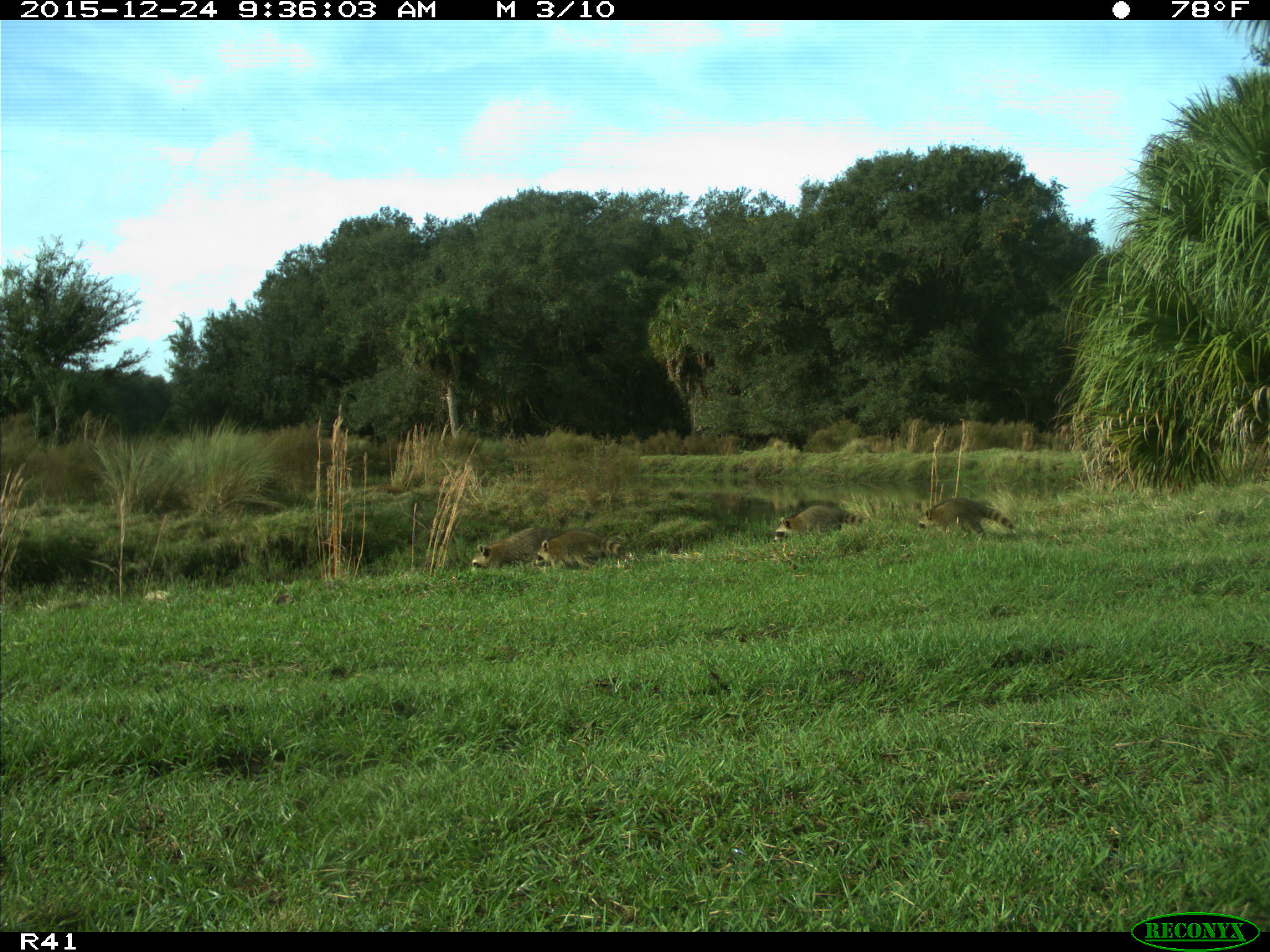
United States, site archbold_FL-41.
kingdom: Animalia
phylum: Chordata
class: Mammalia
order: Carnivora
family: Procyonidae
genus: Procyon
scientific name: Procyon lotor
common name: common raccoon